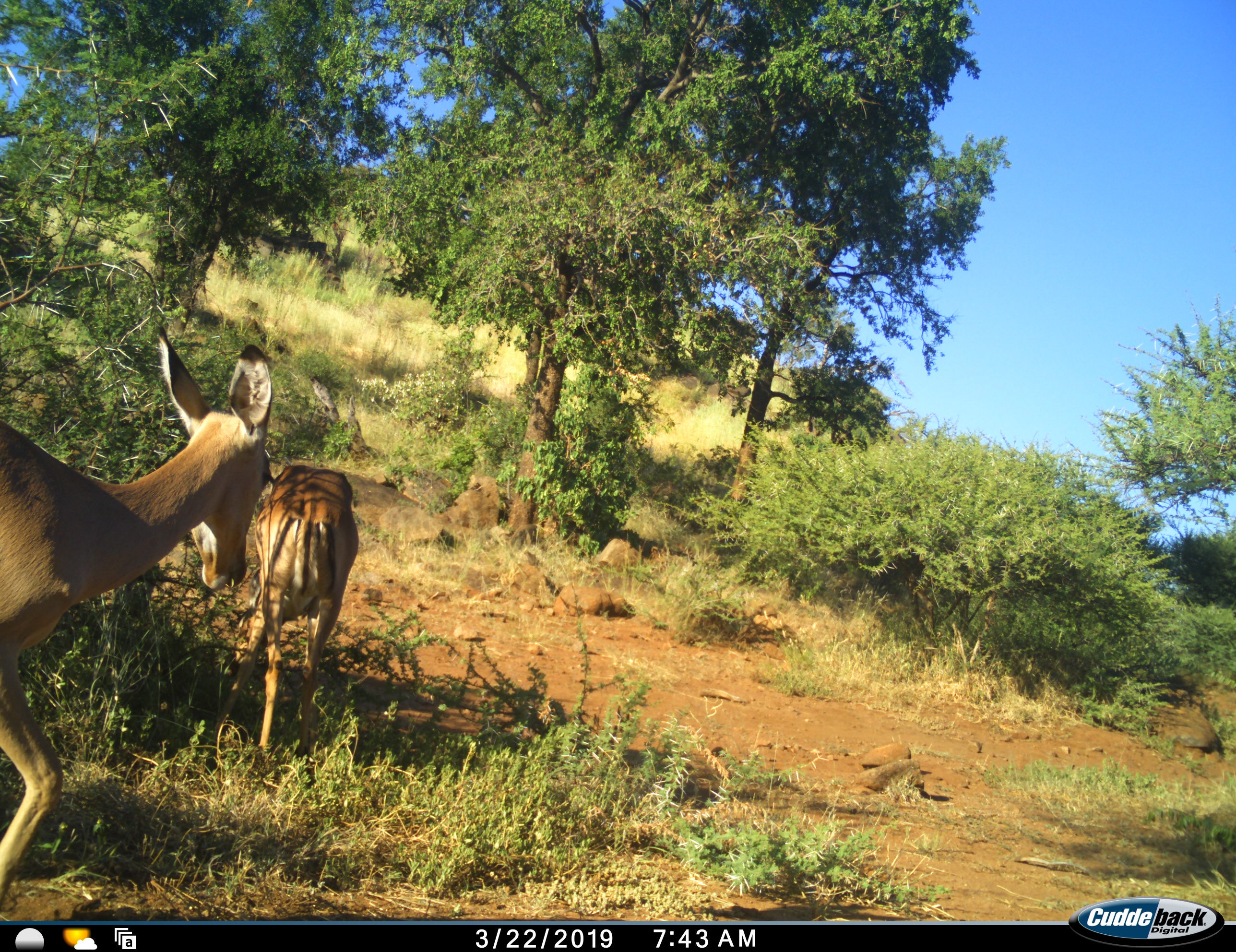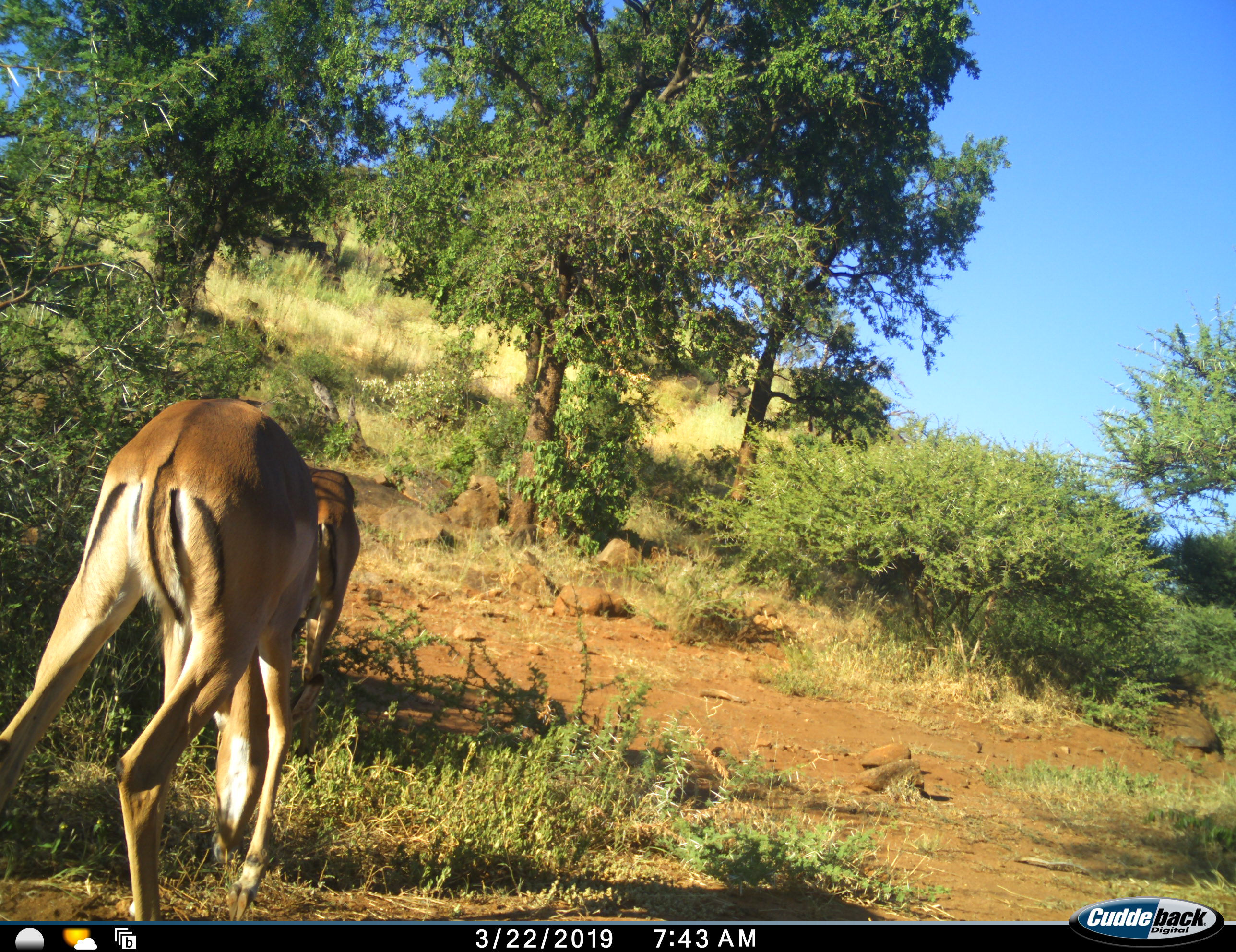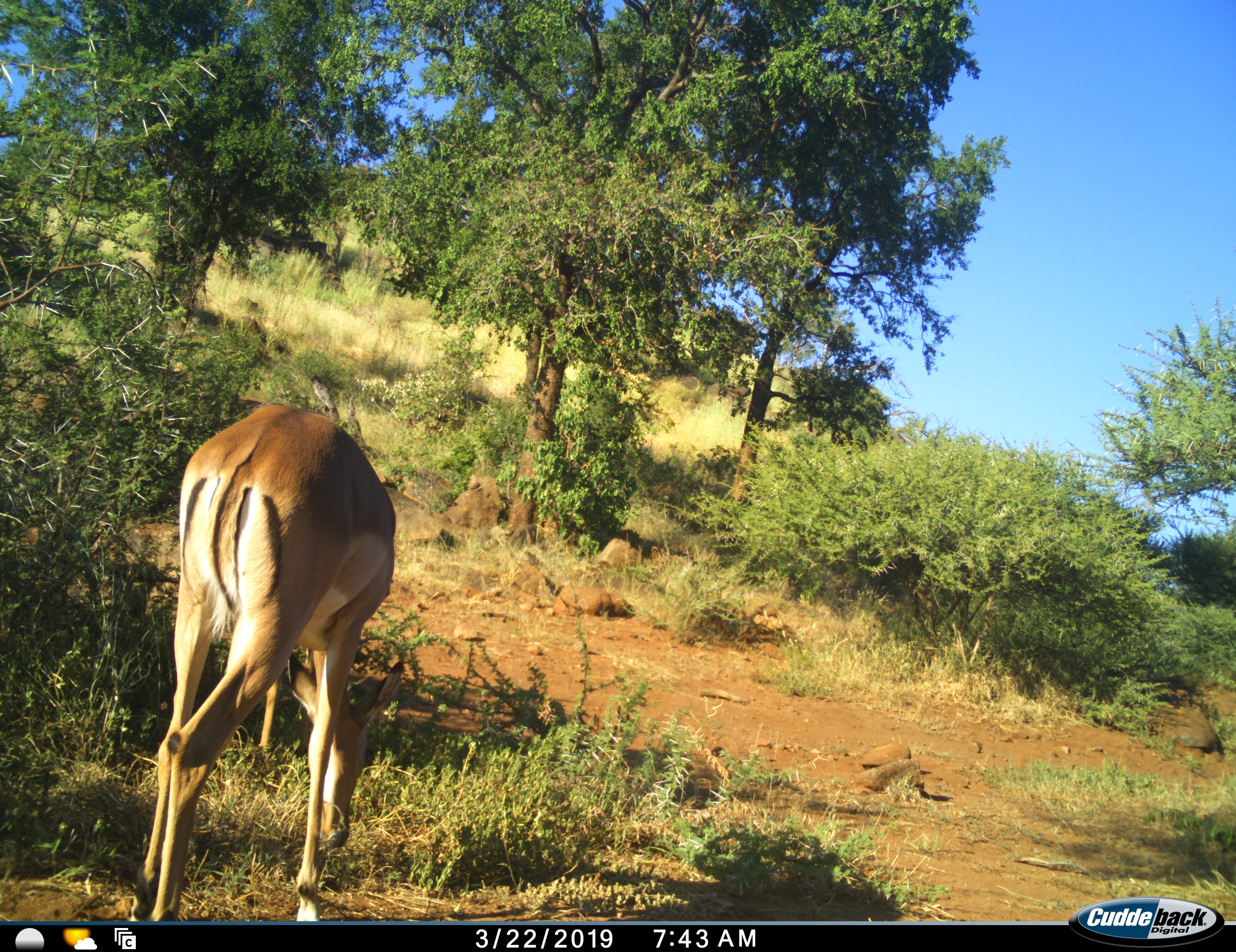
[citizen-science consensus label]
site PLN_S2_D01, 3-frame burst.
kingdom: Animalia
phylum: Chordata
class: Mammalia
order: Artiodactyla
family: Bovidae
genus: Aepyceros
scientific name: Aepyceros melampus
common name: impala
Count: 2.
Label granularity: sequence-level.